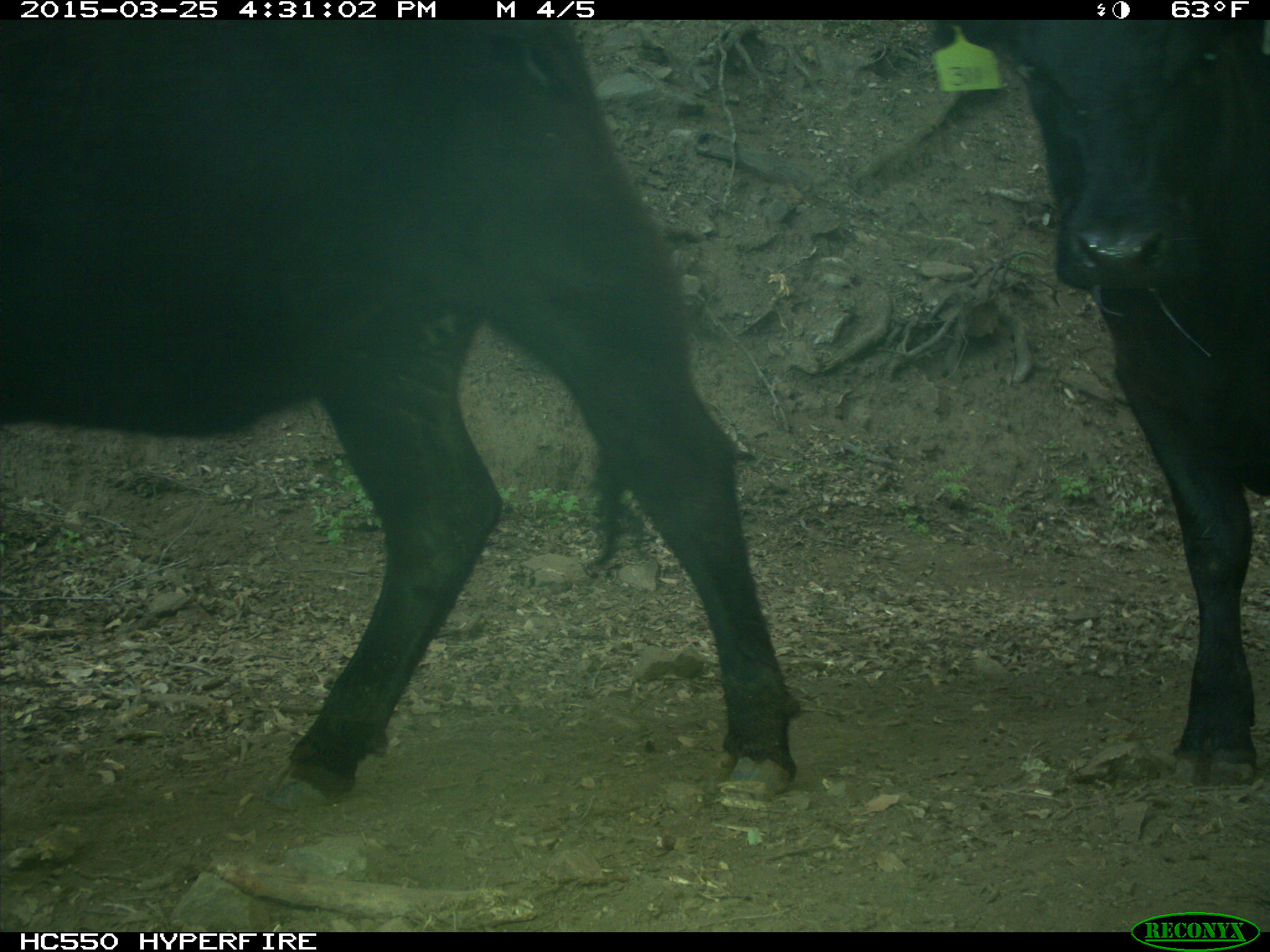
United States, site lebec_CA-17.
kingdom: Animalia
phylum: Chordata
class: Mammalia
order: Artiodactyla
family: Bovidae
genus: Bos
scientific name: Bos taurus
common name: domestic cow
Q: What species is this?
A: Bos taurus (domestic cow).